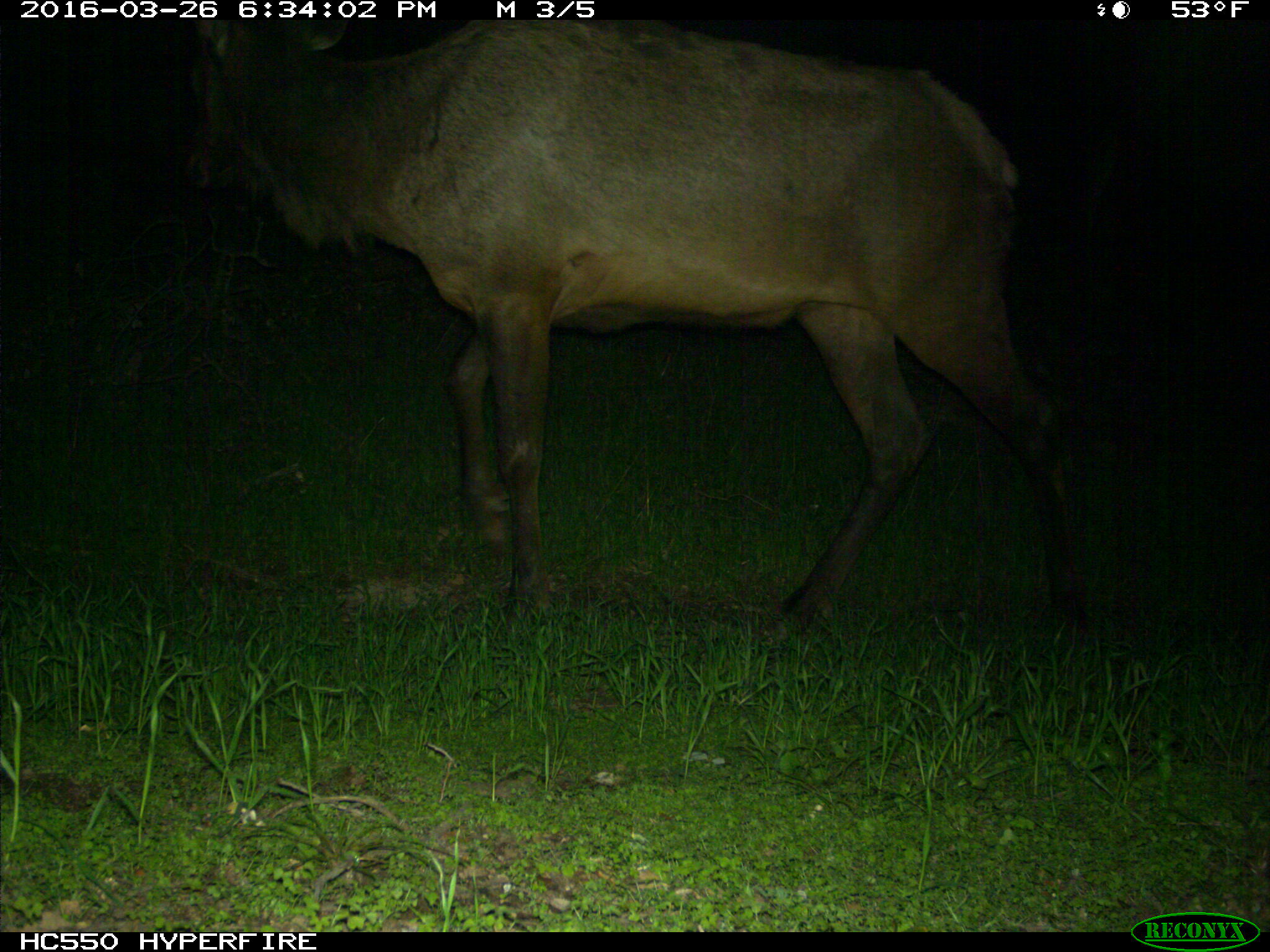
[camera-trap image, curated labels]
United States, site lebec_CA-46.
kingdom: Animalia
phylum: Chordata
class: Mammalia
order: Artiodactyla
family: Cervidae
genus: Cervus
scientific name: Cervus canadensis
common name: elk